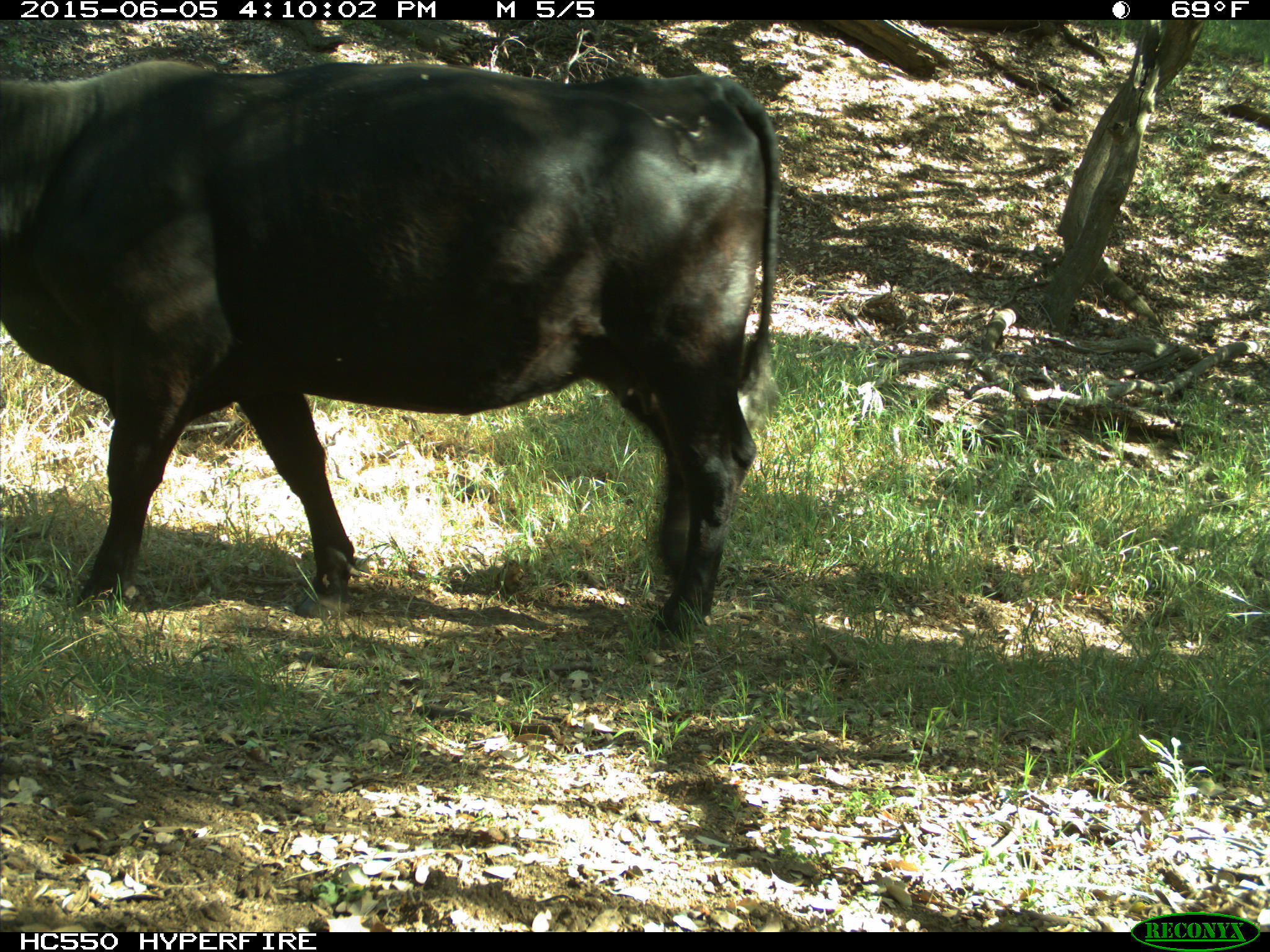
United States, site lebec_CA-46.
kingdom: Animalia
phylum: Chordata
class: Mammalia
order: Artiodactyla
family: Bovidae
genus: Bos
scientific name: Bos taurus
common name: domestic cow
Bos taurus (domestic cow).